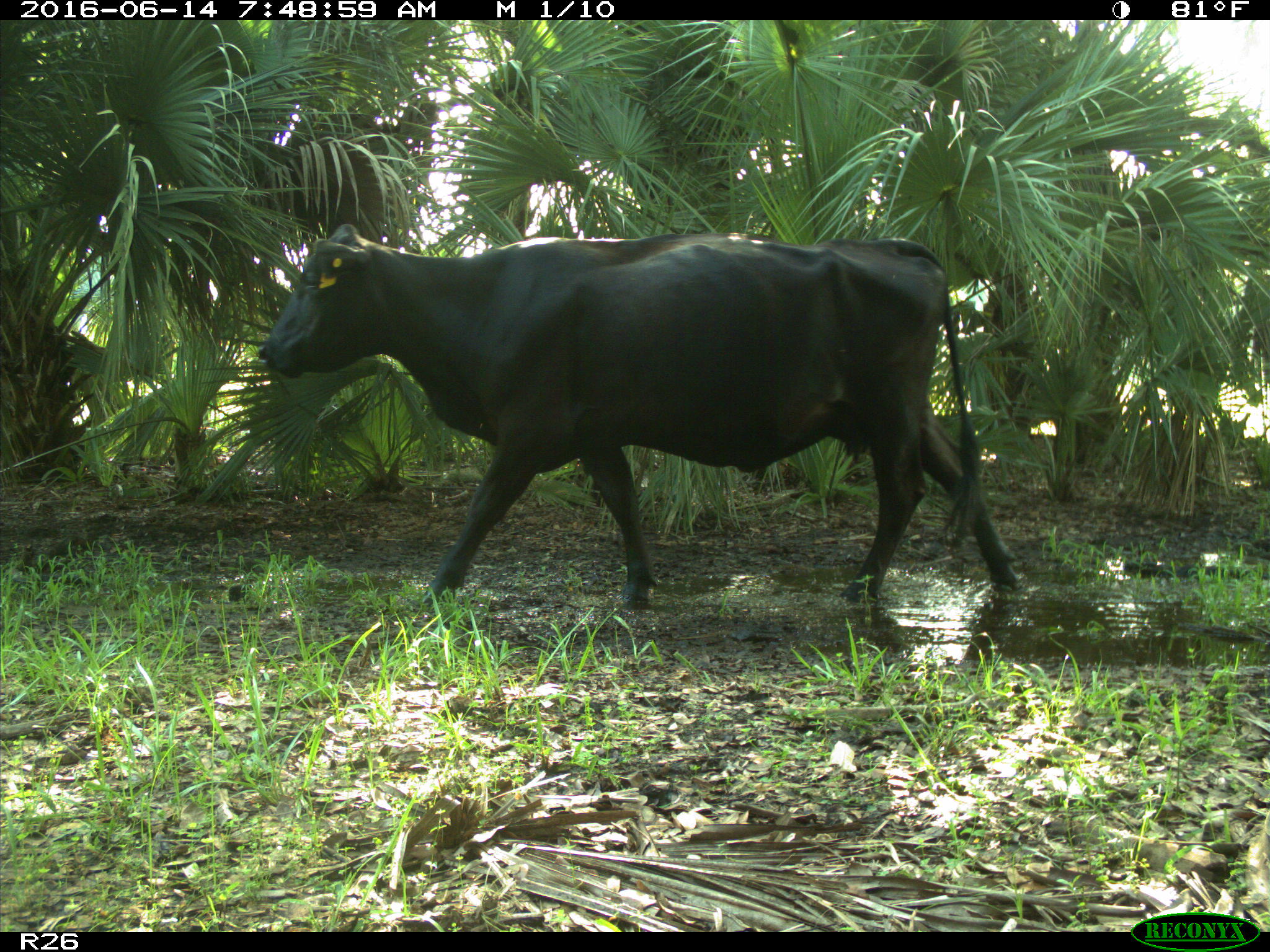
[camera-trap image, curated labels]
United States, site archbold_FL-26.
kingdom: Animalia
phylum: Chordata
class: Mammalia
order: Artiodactyla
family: Bovidae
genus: Bos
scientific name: Bos taurus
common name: domestic cow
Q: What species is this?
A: Bos taurus (domestic cow).